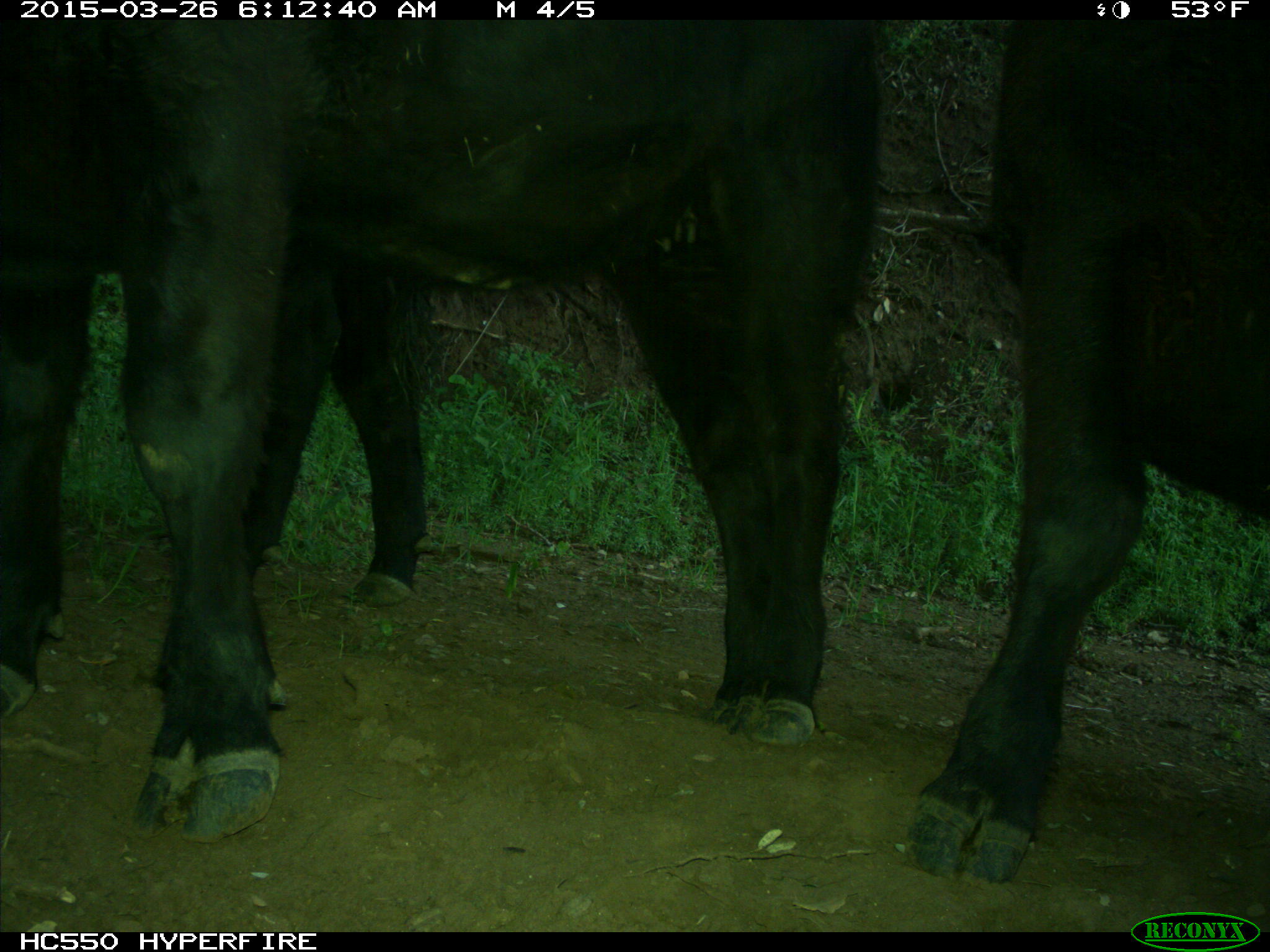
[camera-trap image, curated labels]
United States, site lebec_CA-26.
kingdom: Animalia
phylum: Chordata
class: Mammalia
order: Artiodactyla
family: Bovidae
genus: Bos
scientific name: Bos taurus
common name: domestic cow